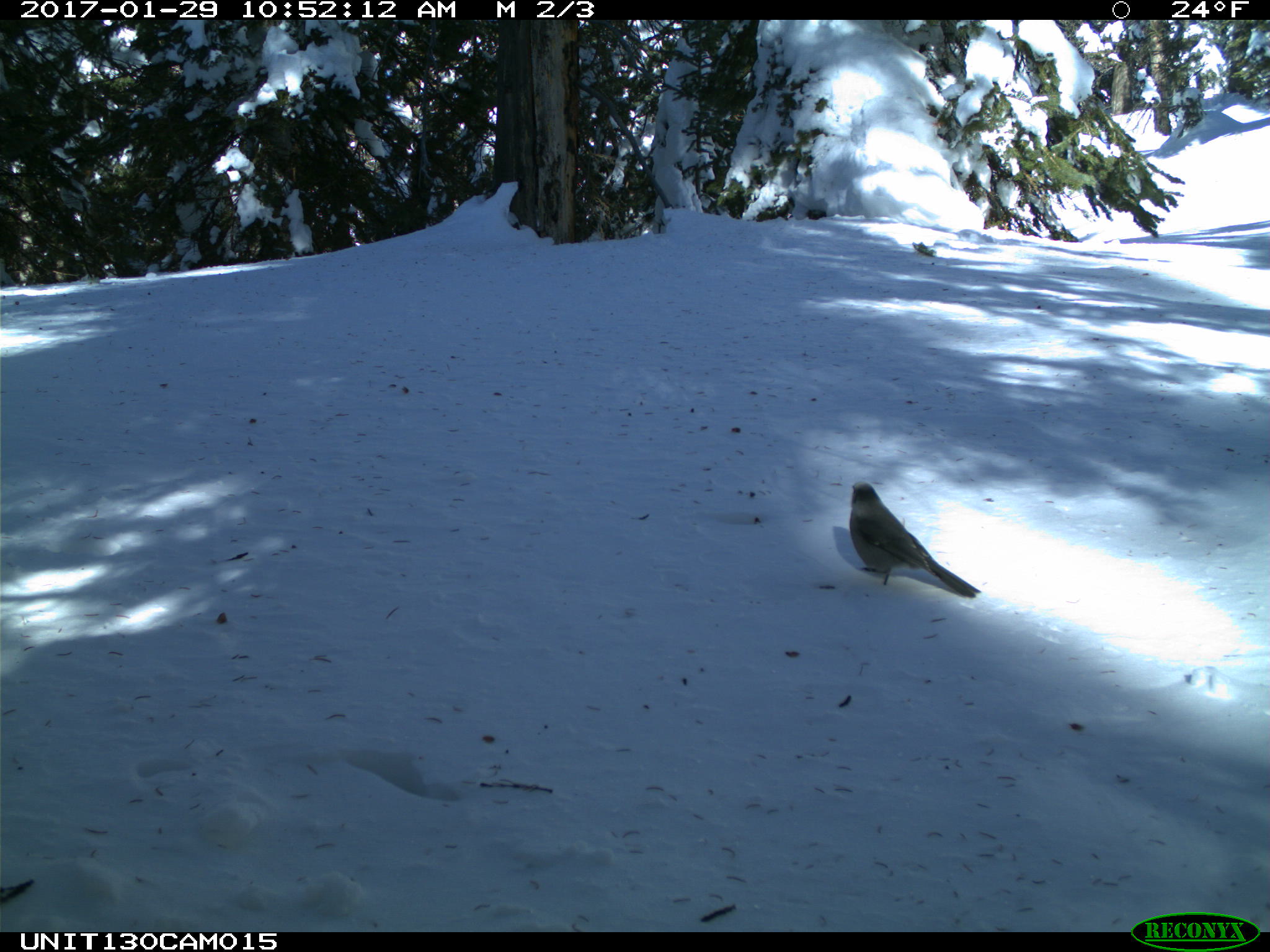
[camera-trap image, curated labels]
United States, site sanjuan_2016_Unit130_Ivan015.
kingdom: Animalia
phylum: Chordata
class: Aves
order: Passeriformes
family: Corvidae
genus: Perisoreus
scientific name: Perisoreus canadensis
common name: canada jay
Perisoreus canadensis (canada jay).